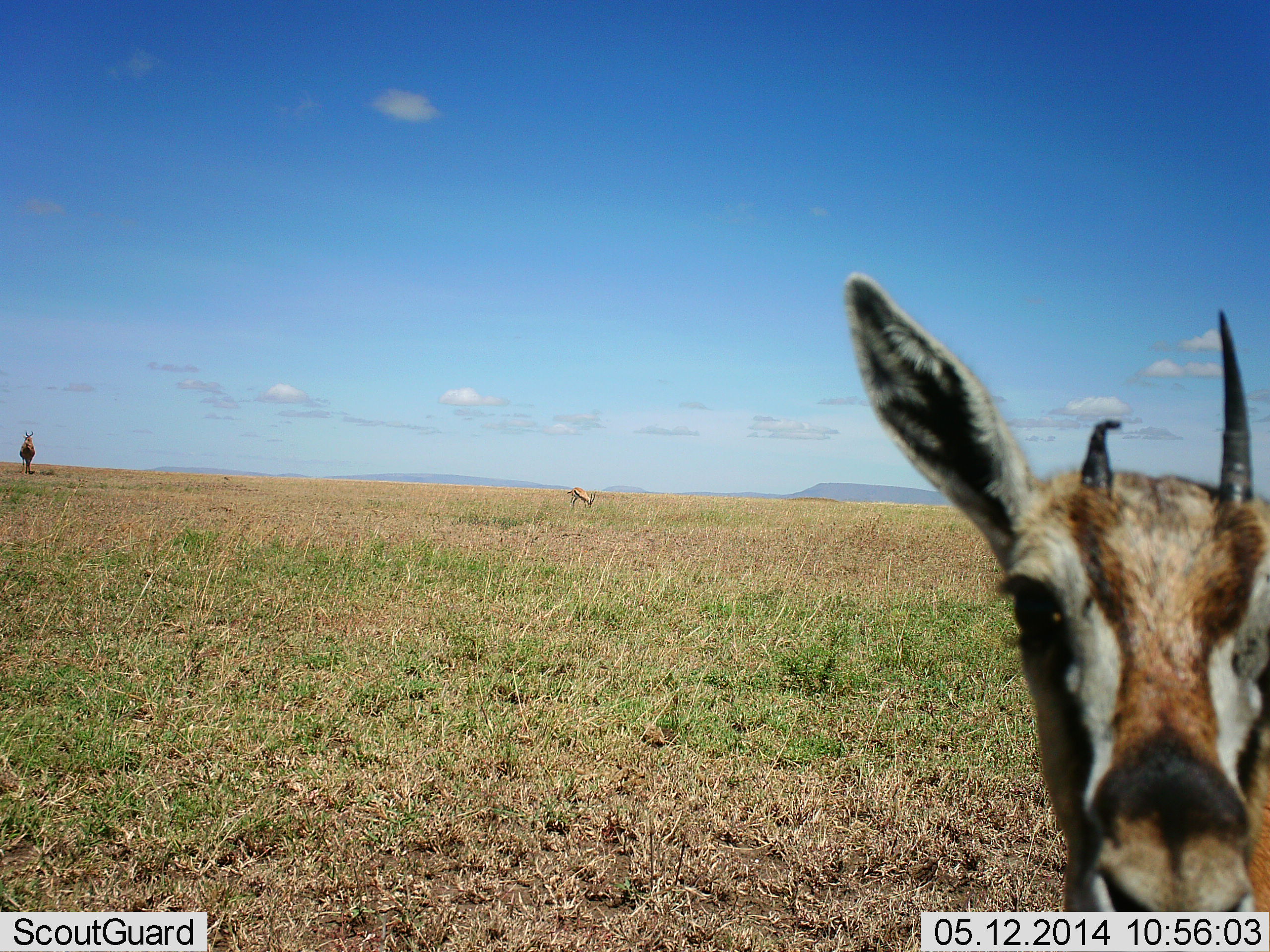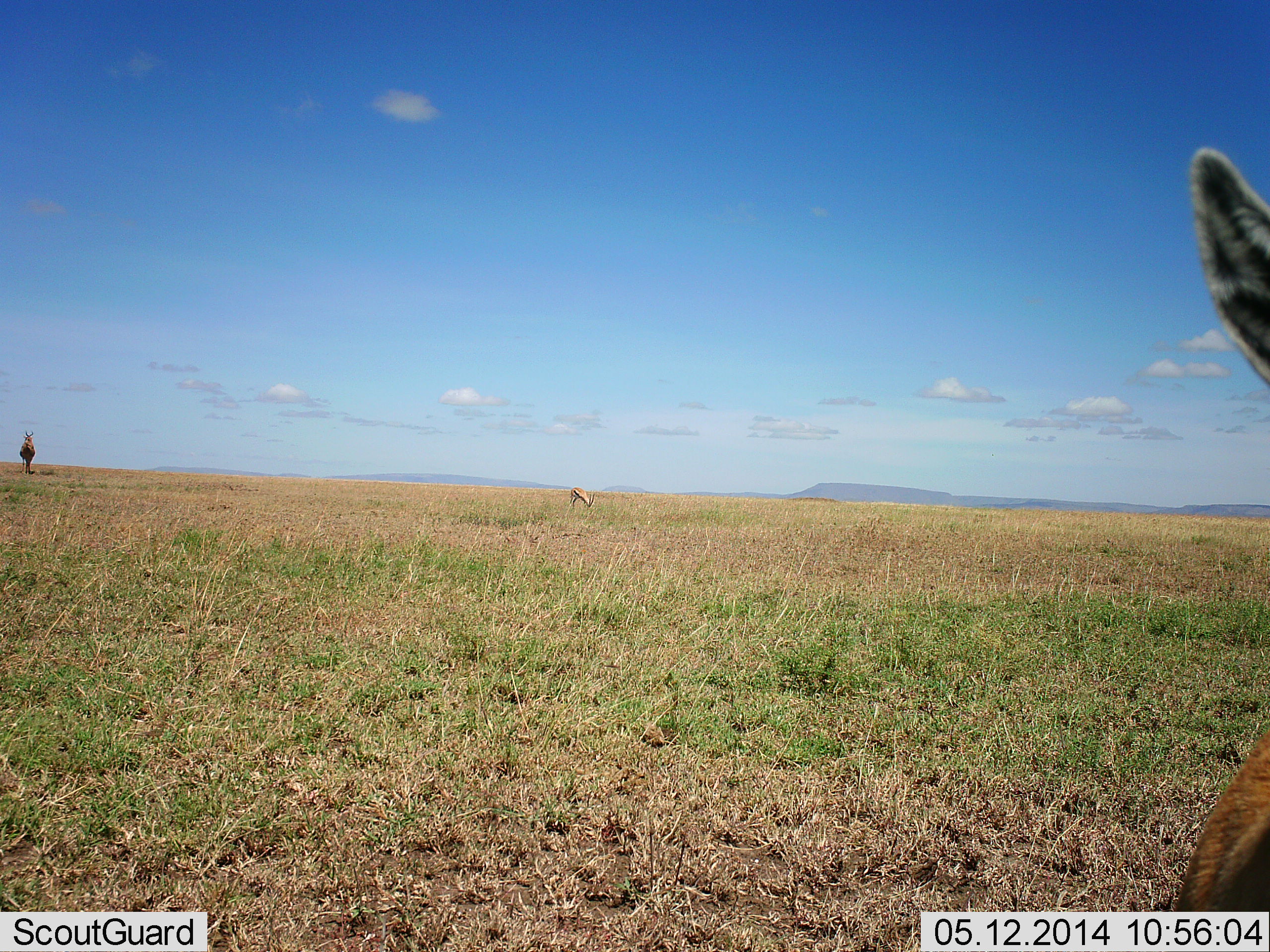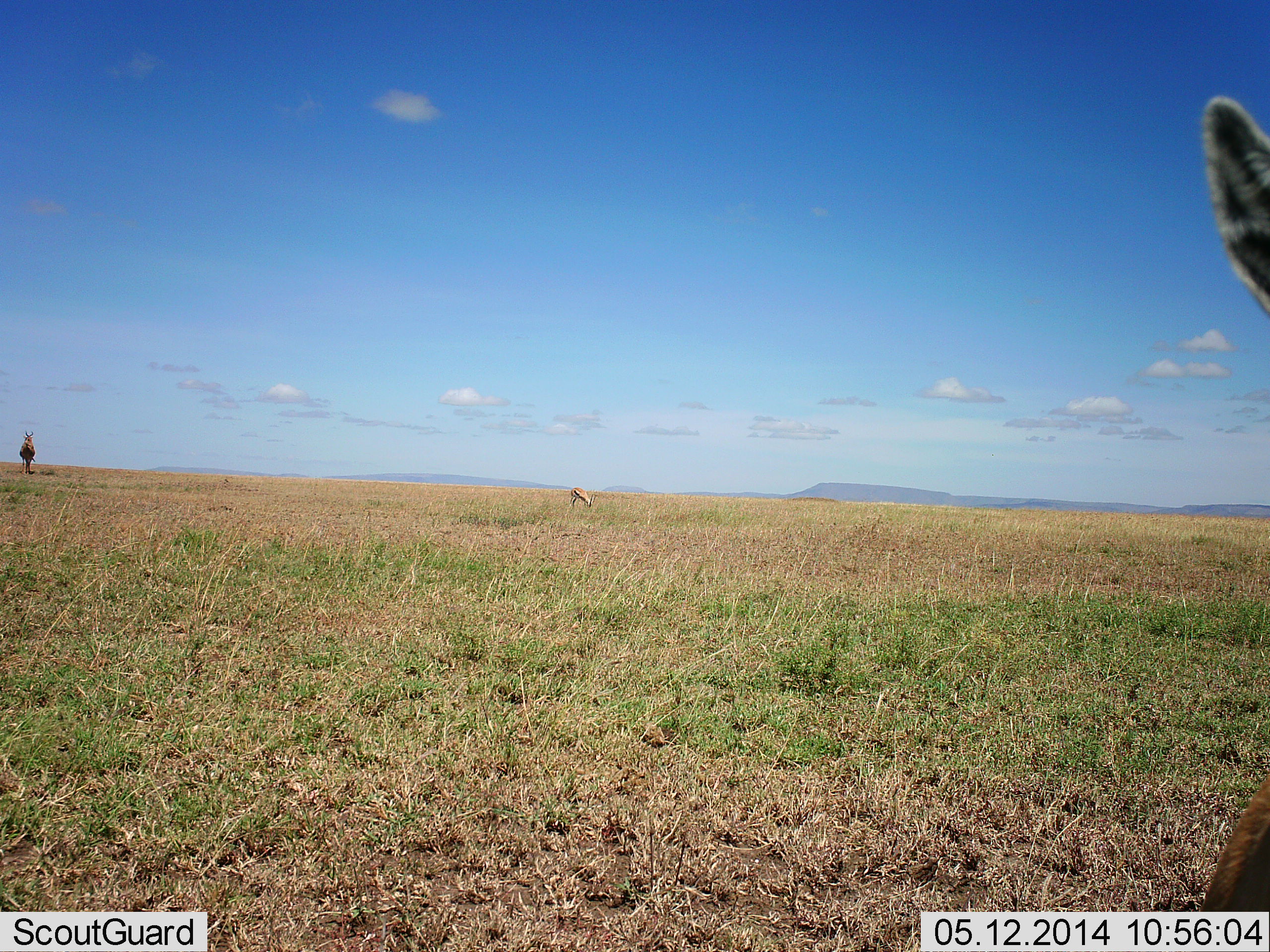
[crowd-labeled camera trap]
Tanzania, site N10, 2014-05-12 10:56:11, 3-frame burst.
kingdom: Animalia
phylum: Chordata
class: Mammalia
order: Artiodactyla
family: Bovidae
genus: Eudorcas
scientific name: Eudorcas thomsonii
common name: thomson's gazelle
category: gazellethomsons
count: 2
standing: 82%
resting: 0%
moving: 18%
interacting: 9%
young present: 0%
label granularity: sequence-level